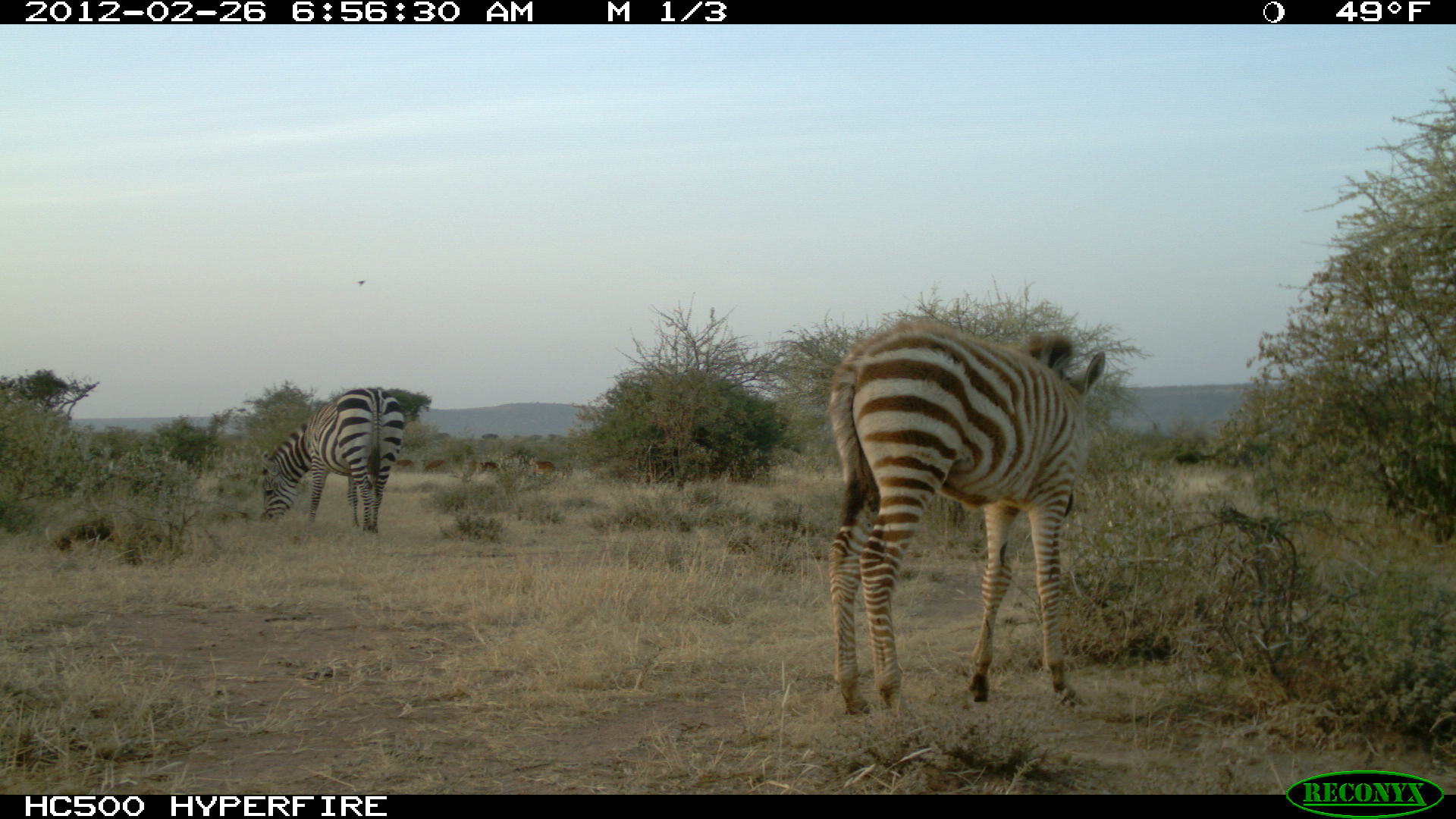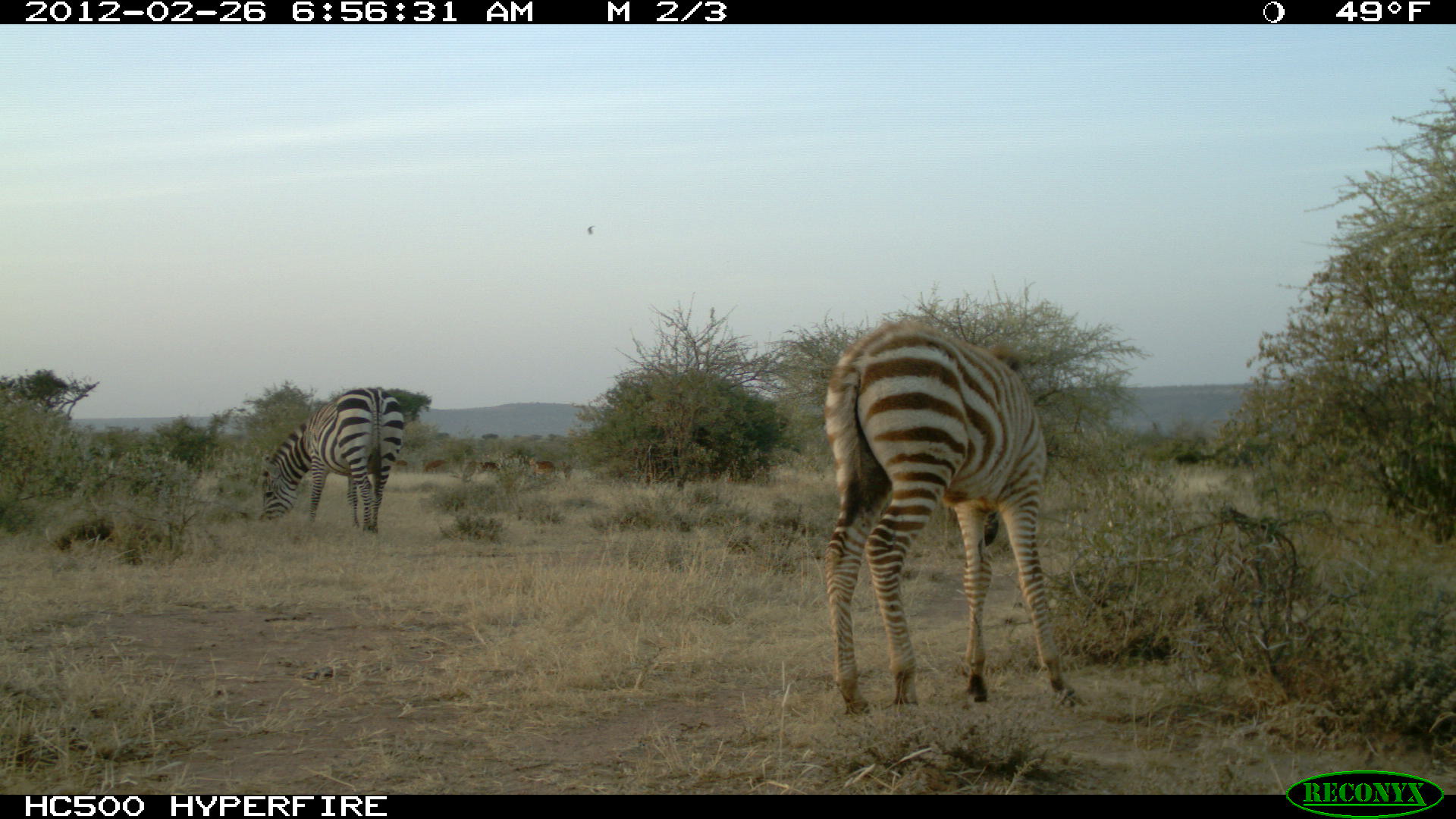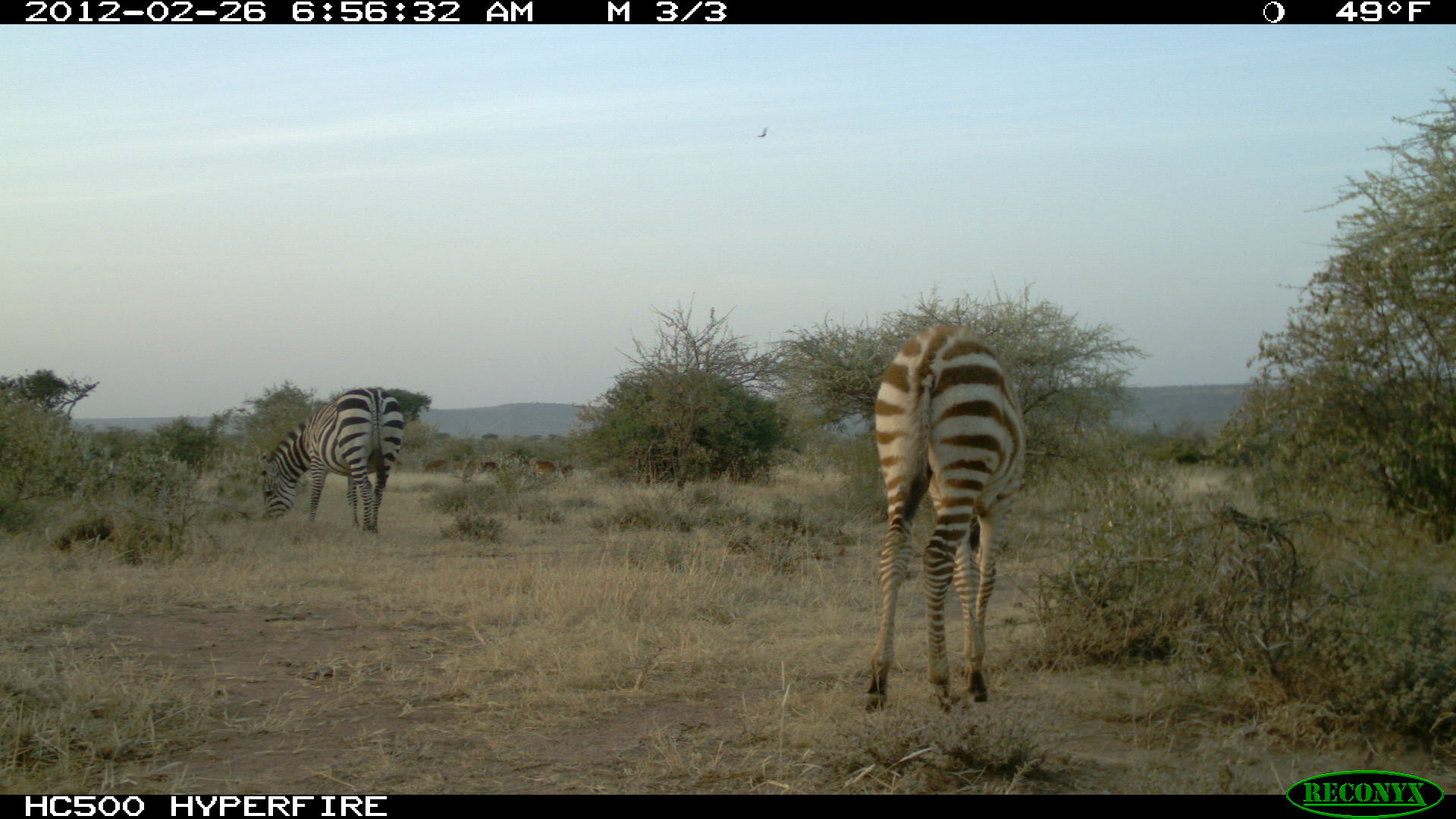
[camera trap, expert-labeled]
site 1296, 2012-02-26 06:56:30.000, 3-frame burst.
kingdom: Animalia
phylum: Chordata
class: Mammalia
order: Perissodactyla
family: Equidae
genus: Equus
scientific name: Equus quagga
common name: plains zebra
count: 2